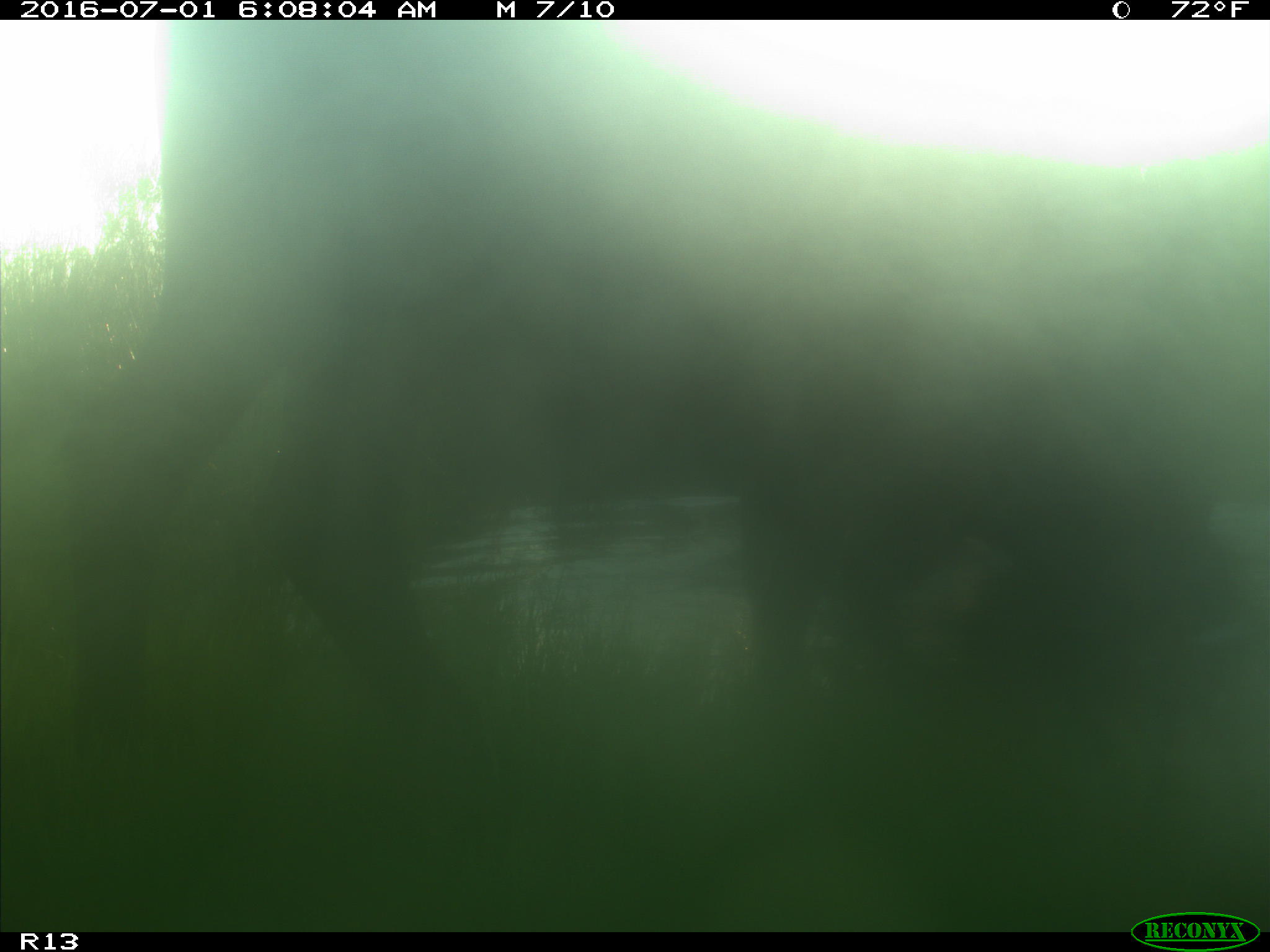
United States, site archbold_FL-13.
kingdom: Animalia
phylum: Chordata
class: Mammalia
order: Artiodactyla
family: Bovidae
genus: Bos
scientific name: Bos taurus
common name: domestic cow